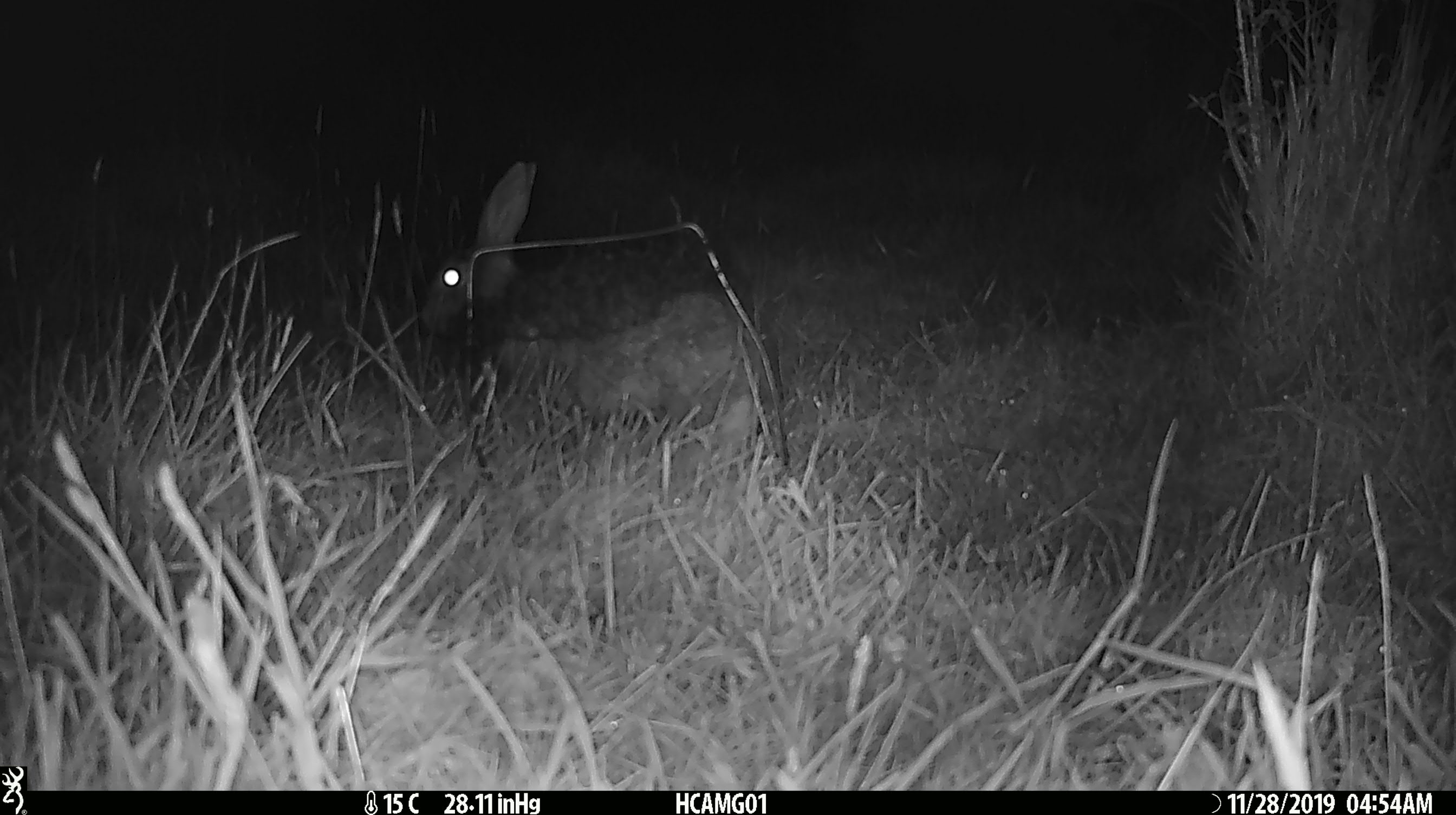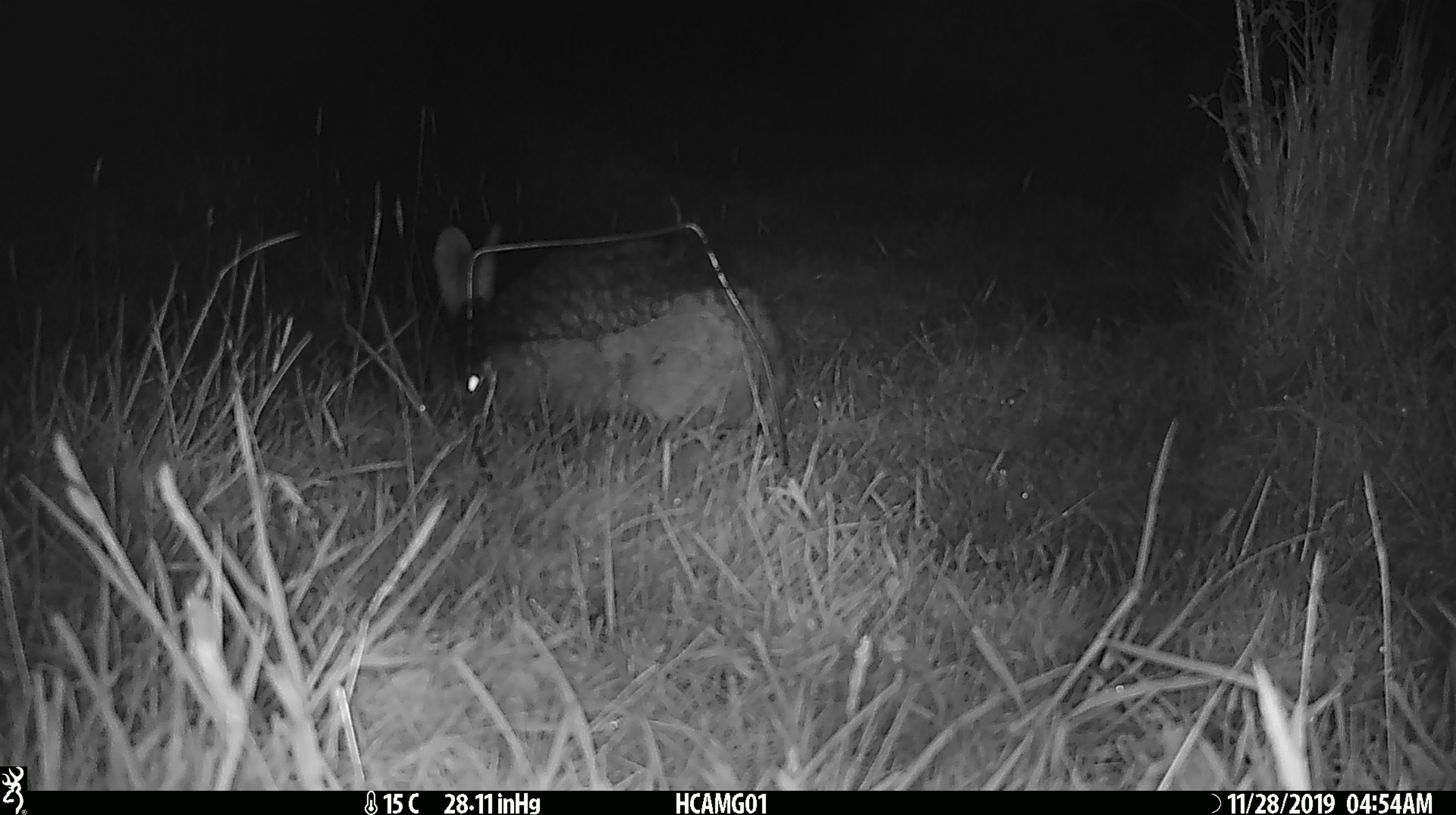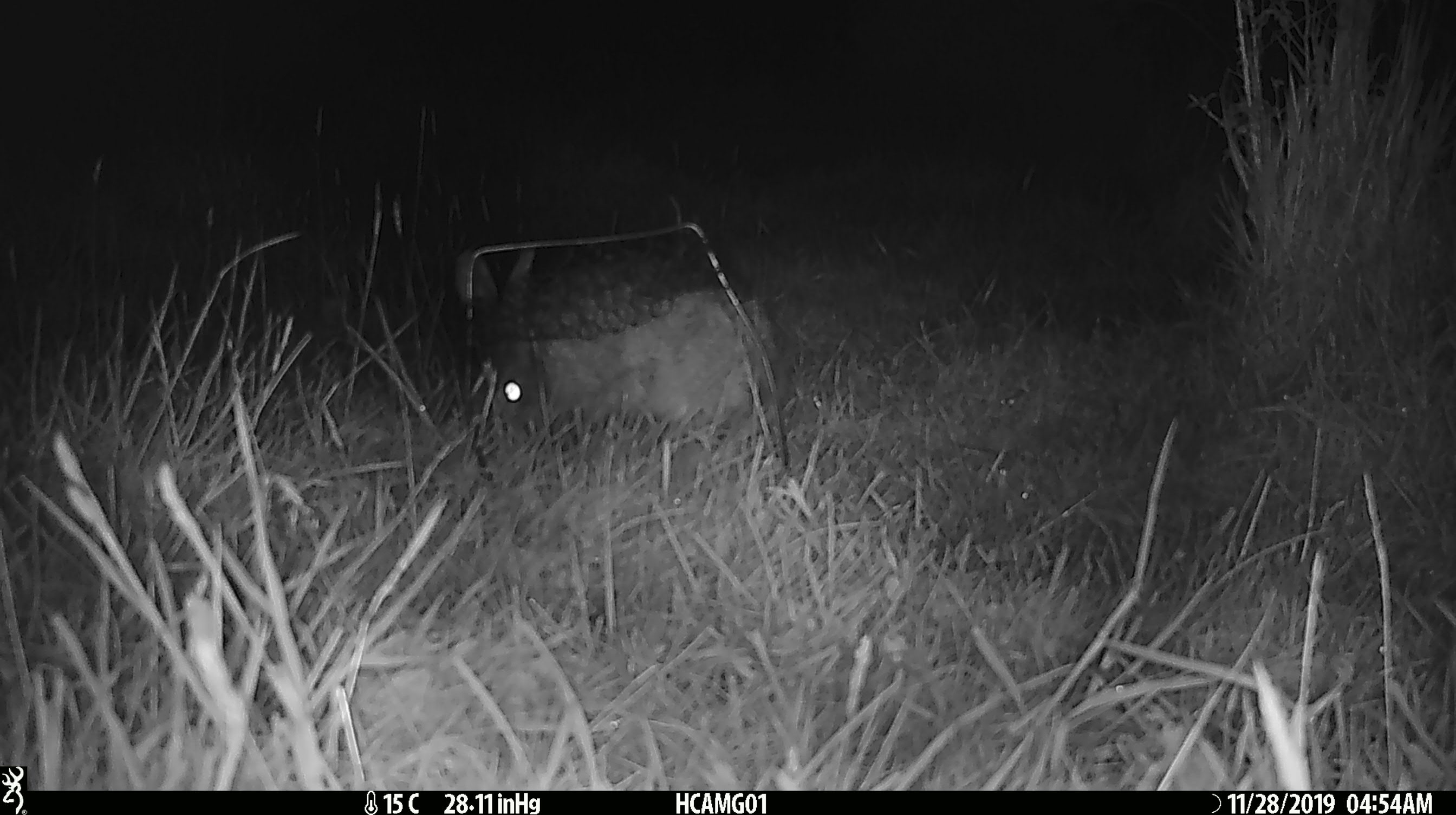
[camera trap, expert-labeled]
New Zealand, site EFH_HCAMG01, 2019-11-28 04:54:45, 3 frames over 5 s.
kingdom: Animalia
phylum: Chordata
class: Mammalia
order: Lagomorpha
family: Leporidae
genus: Oryctolagus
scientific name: Oryctolagus cuniculus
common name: european rabbit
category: rabbit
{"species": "rabbit (european rabbit) (Oryctolagus cuniculus)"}